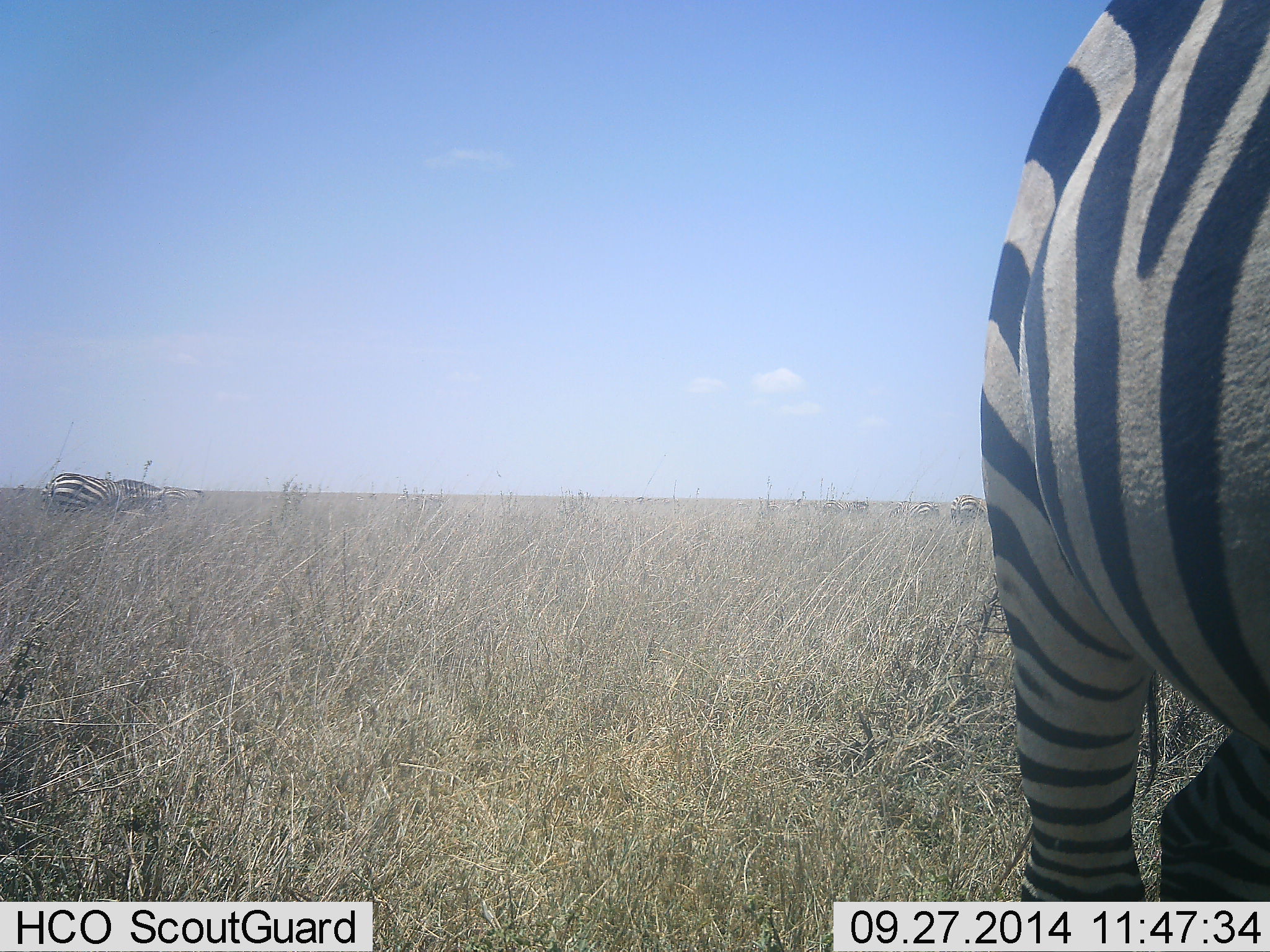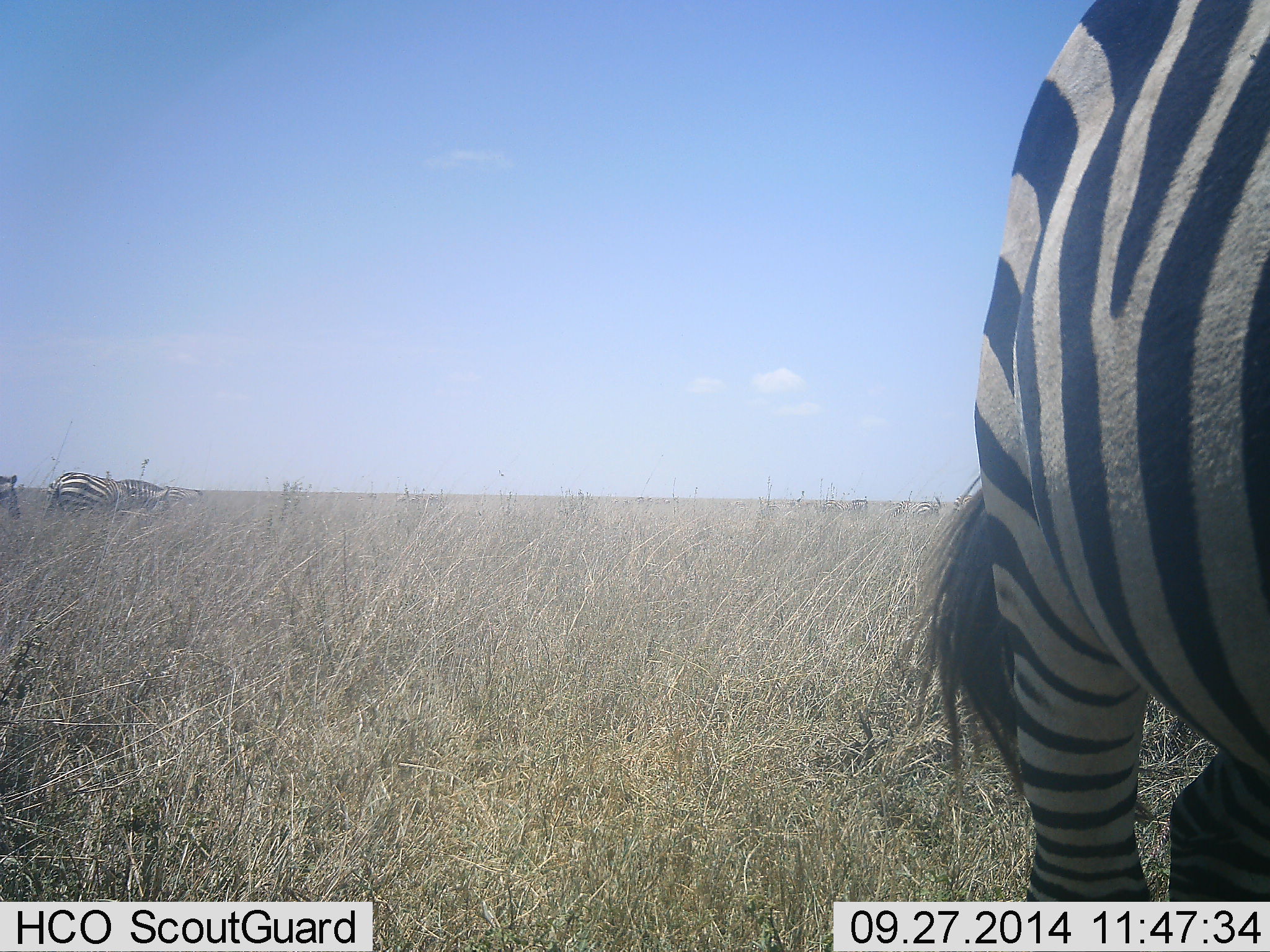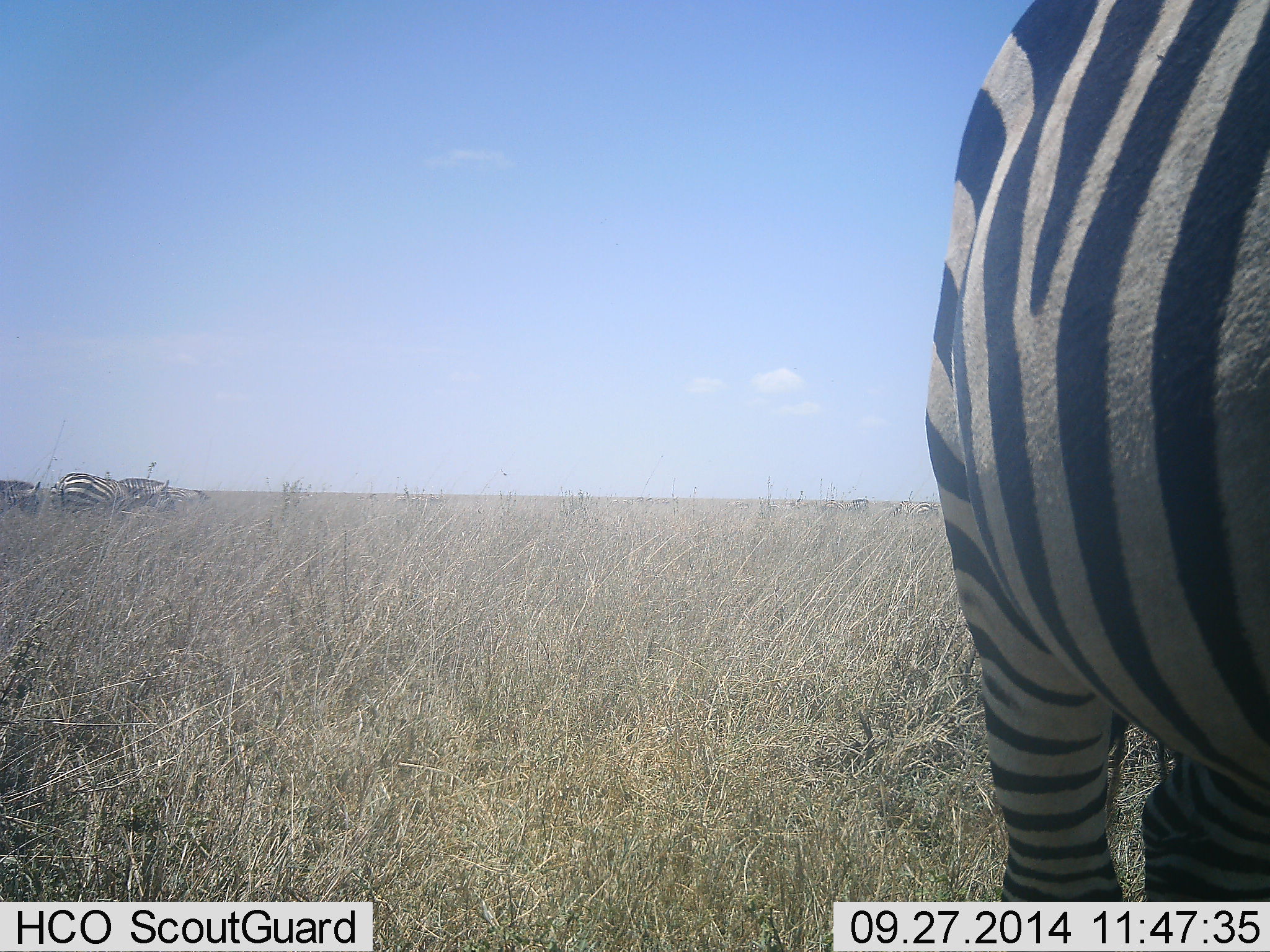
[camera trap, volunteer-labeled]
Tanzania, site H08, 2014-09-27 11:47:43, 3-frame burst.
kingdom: Animalia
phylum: Chordata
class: Mammalia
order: Perissodactyla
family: Equidae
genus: Equus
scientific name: Equus quagga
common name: plains zebra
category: zebra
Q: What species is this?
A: Zebra (plains zebra) (Equus quagga).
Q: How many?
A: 3.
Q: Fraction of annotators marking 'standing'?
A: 50%.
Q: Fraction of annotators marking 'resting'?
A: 0%.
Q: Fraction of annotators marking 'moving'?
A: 40%.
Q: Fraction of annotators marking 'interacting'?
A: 0%.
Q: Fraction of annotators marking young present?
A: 0%.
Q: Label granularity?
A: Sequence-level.